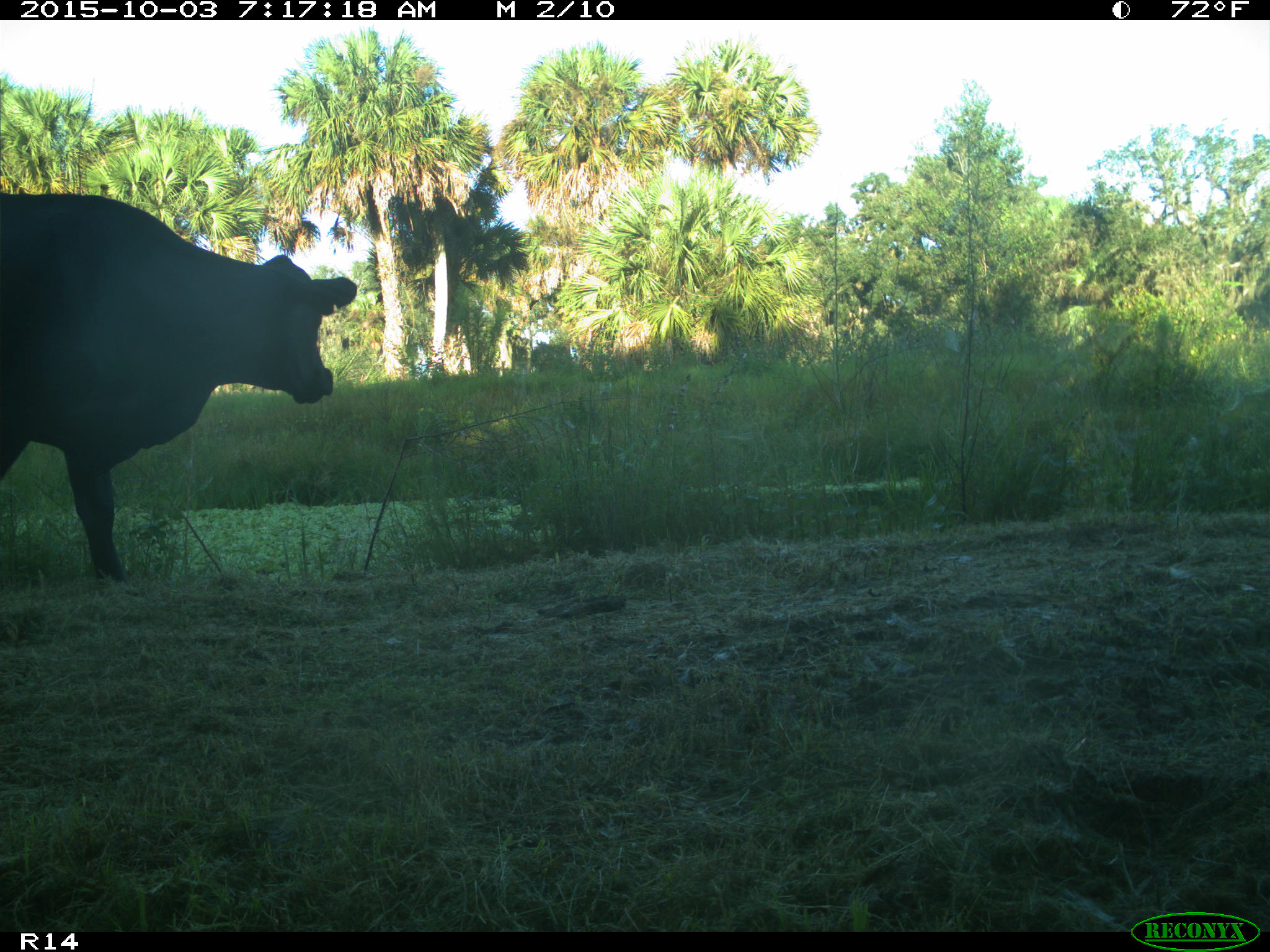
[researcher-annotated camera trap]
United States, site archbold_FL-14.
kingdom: Animalia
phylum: Chordata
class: Mammalia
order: Artiodactyla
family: Bovidae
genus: Bos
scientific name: Bos taurus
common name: domestic cow